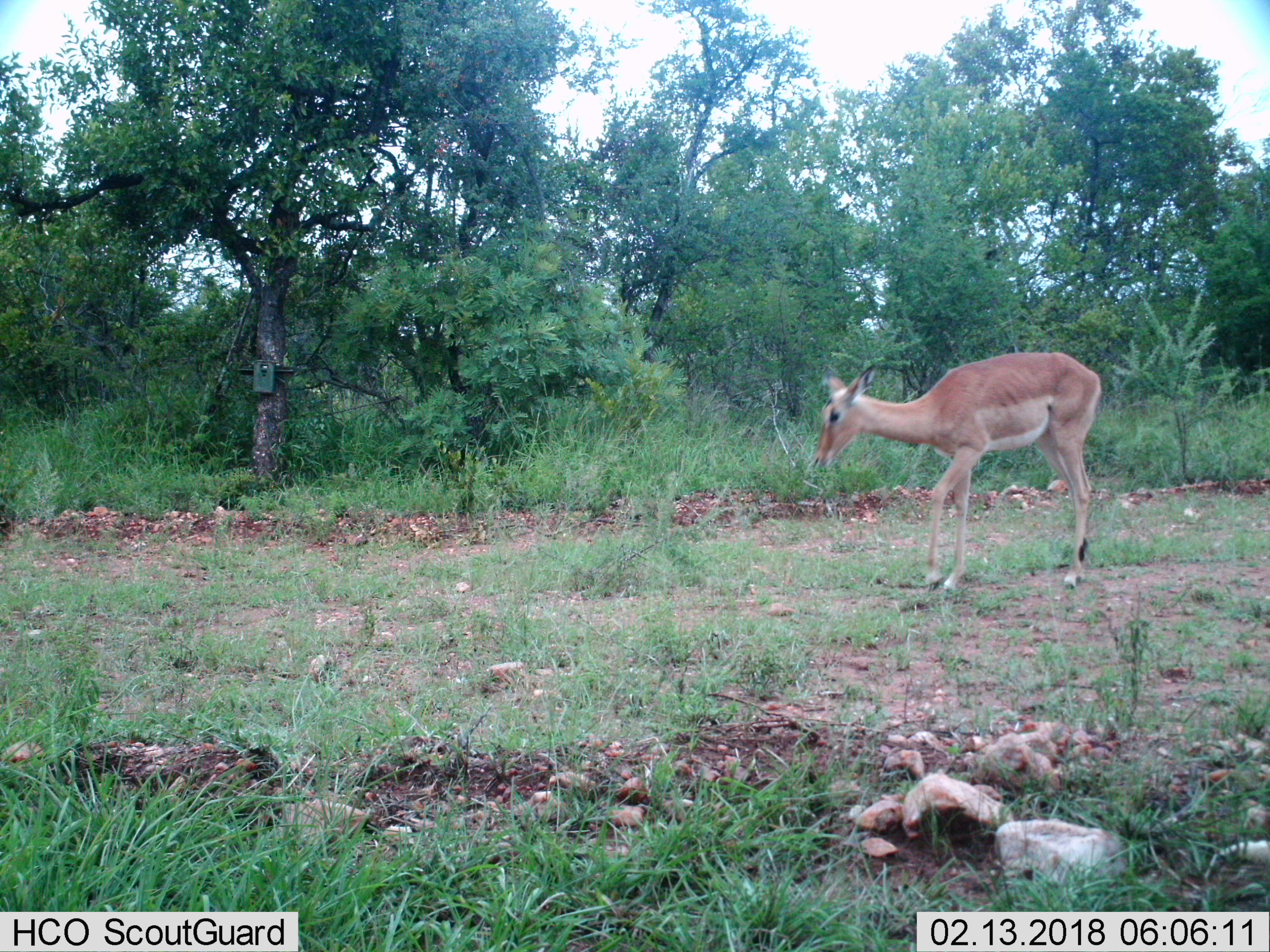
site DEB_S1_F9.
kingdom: Animalia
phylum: Chordata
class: Mammalia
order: Artiodactyla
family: Bovidae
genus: Aepyceros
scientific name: Aepyceros melampus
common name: impala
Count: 1.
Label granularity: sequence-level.